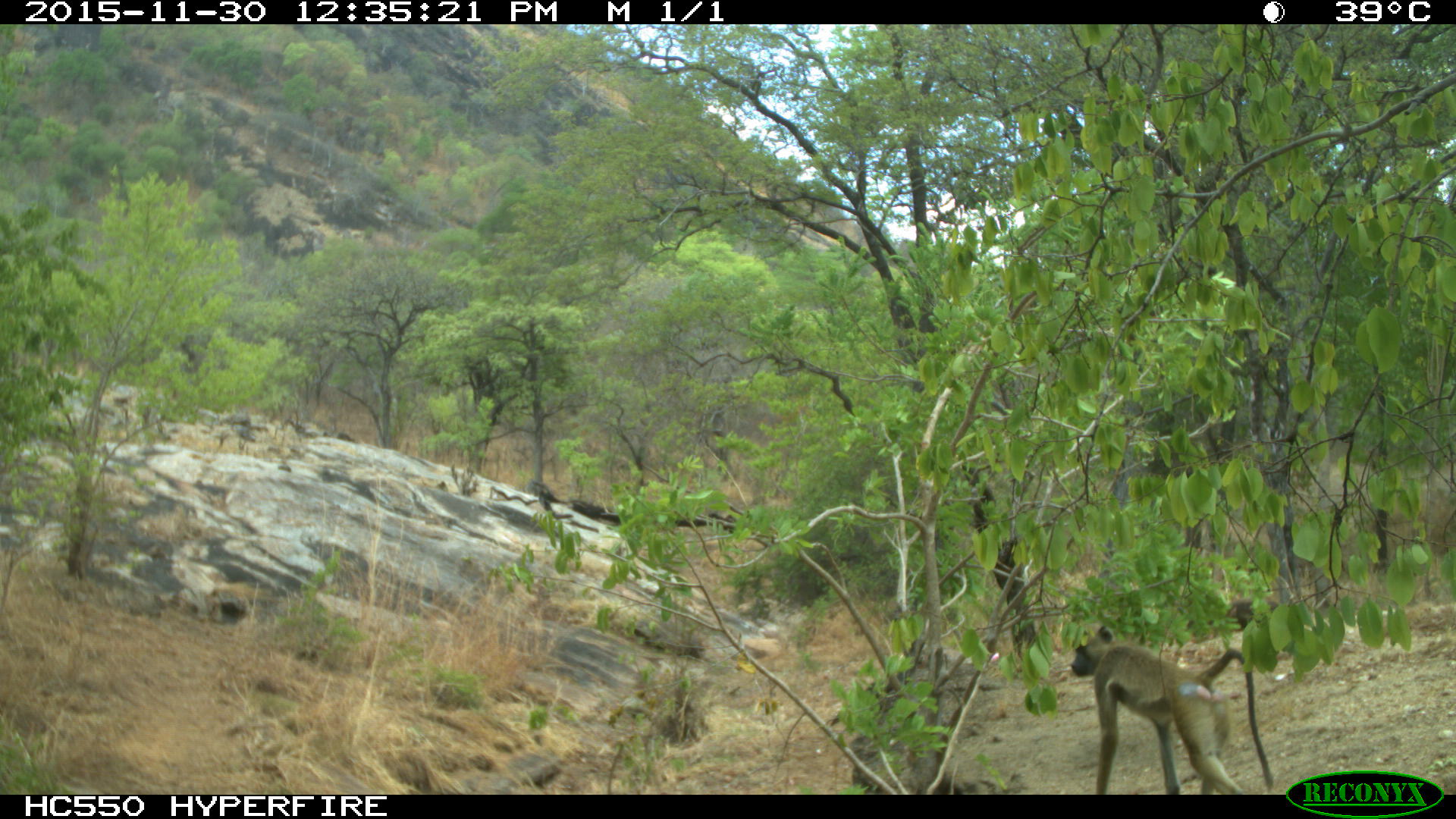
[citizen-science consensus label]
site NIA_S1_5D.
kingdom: Animalia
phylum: Chordata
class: Mammalia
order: Primates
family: Cercopithecidae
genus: Papio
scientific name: Papio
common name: baboon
Baboon (Papio), count 1. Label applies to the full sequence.